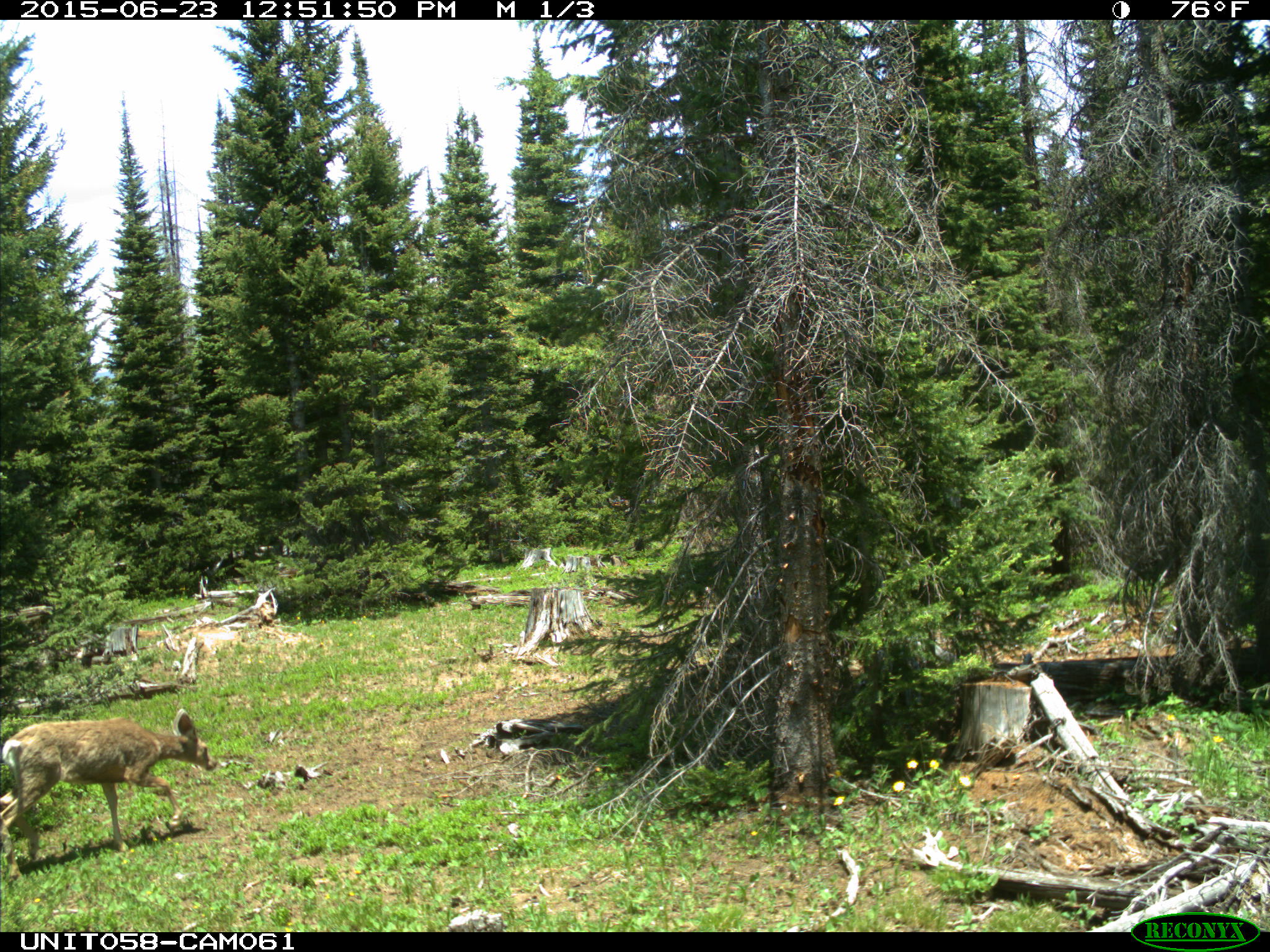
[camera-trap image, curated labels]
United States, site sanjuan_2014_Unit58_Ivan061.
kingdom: Animalia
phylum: Chordata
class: Mammalia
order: Artiodactyla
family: Cervidae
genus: Odocoileus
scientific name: Odocoileus hemionus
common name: mule deer